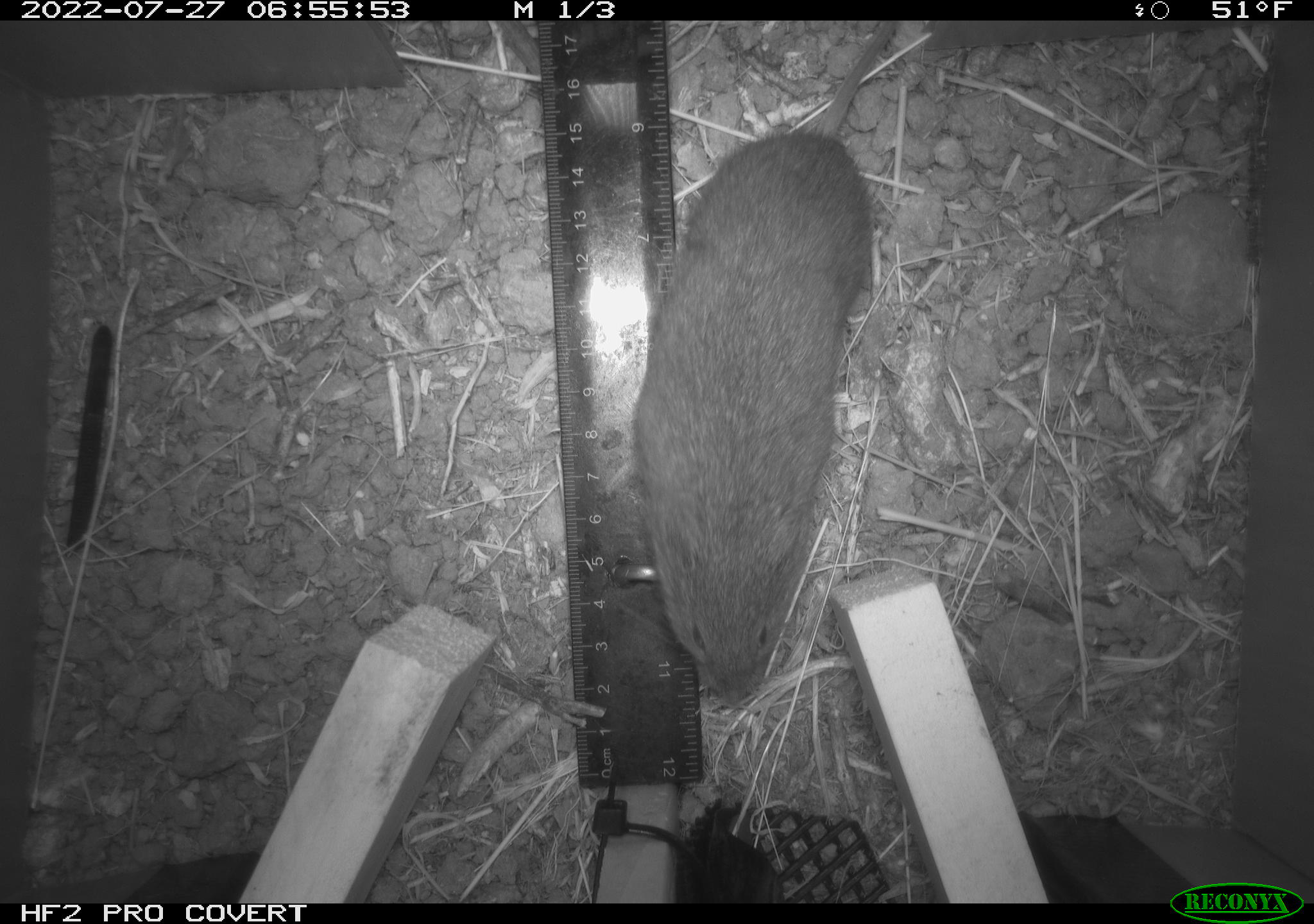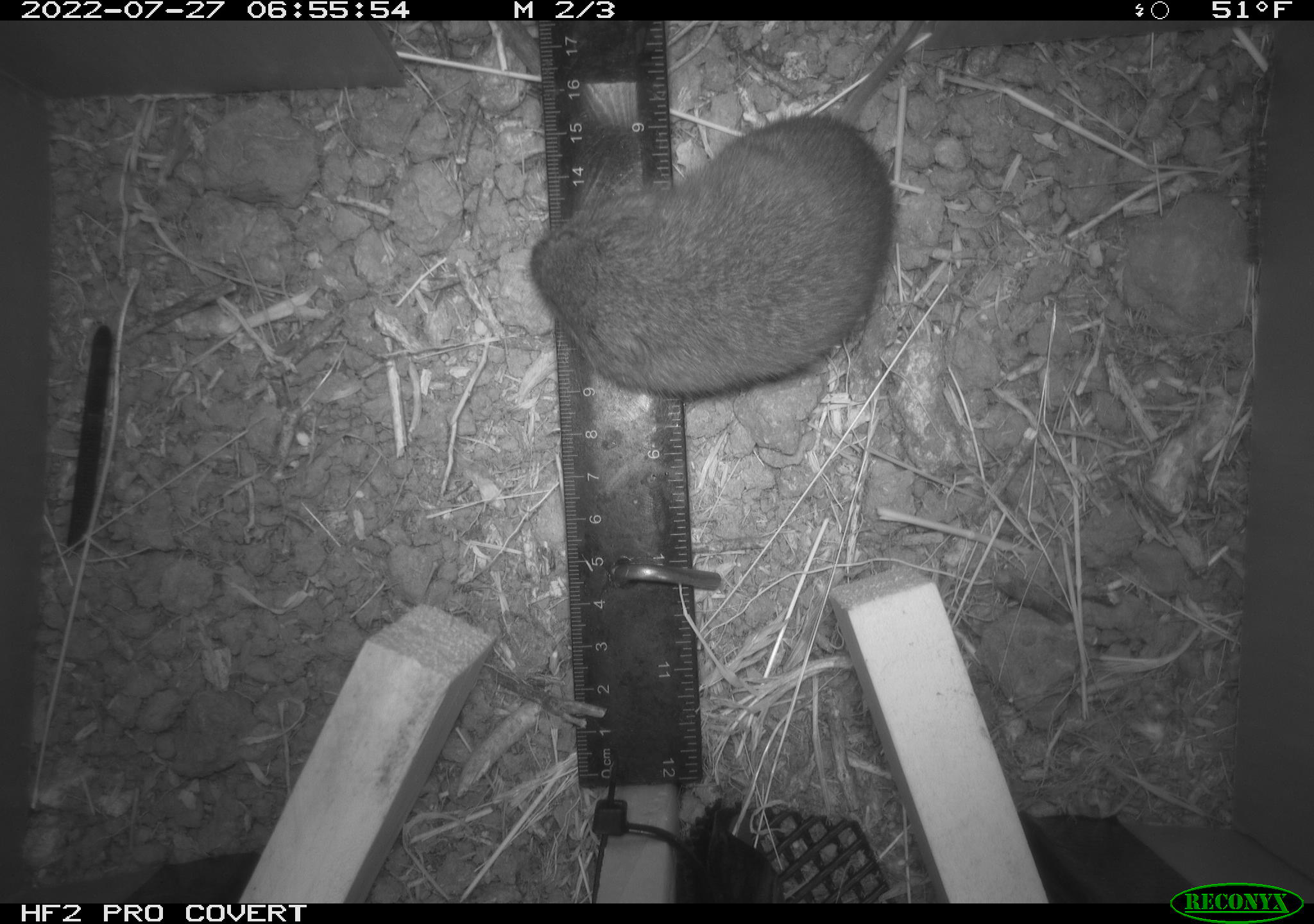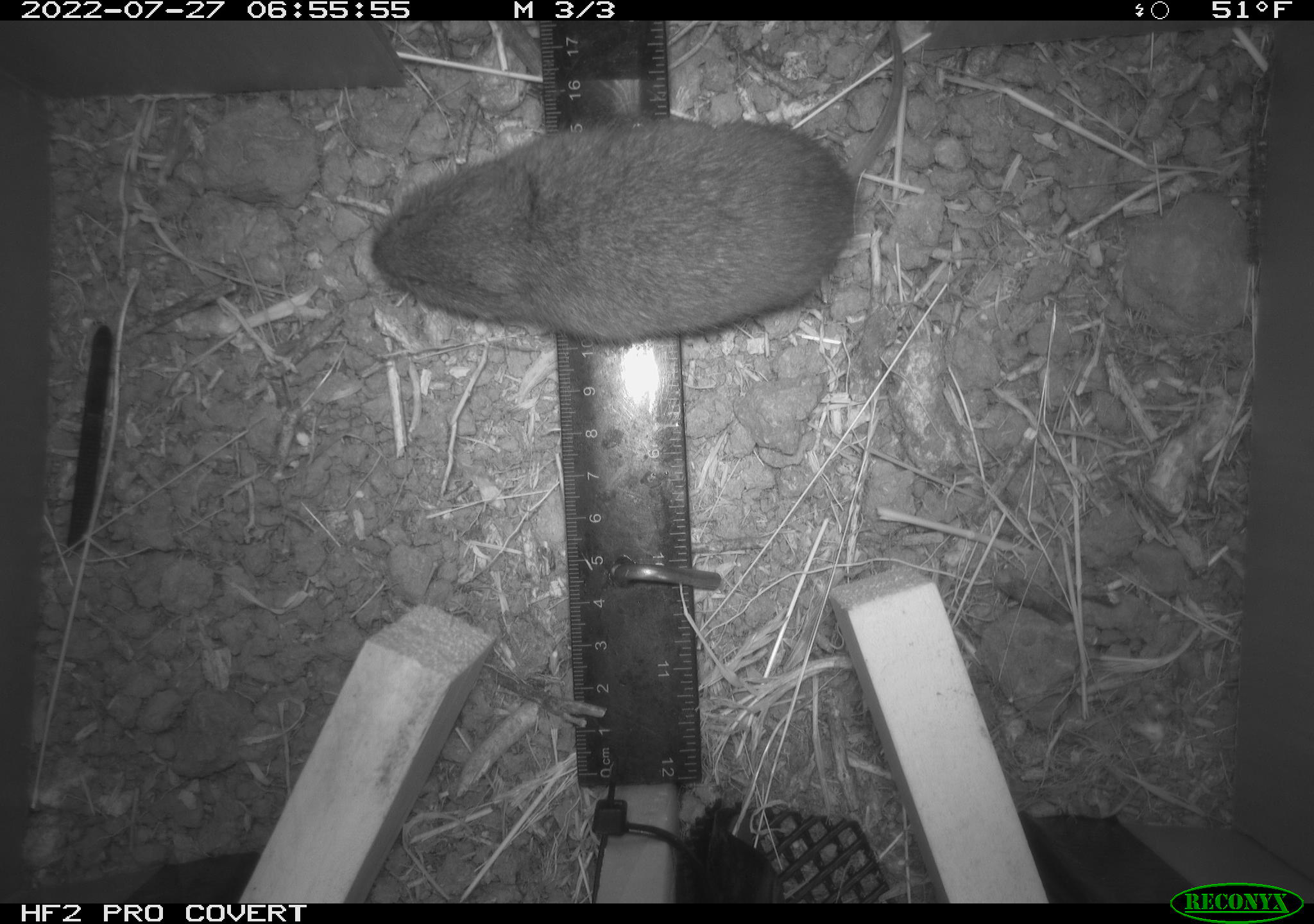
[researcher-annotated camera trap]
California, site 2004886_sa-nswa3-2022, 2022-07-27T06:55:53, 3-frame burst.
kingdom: Animalia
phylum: Chordata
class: Mammalia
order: Rodentia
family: Cricetidae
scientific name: Cricetidae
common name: hamsters, voles, lemmings, and allies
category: cricetidae family